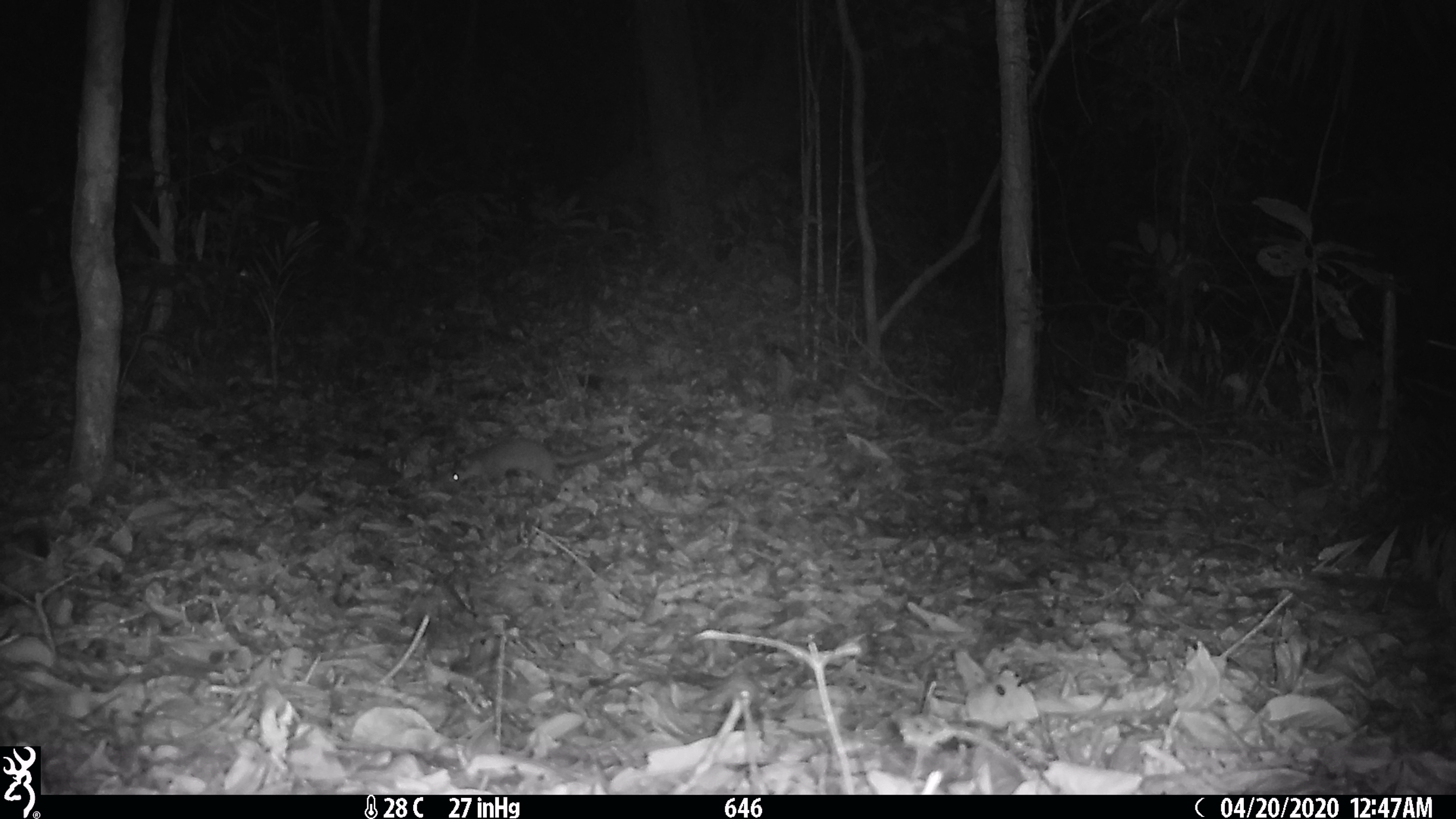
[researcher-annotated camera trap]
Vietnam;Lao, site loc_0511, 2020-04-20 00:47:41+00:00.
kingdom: Animalia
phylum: Chordata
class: Mammalia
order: Carnivora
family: Mustelidae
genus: Melogale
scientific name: Melogale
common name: ferret badger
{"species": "ferret badger (Melogale)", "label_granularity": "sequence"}